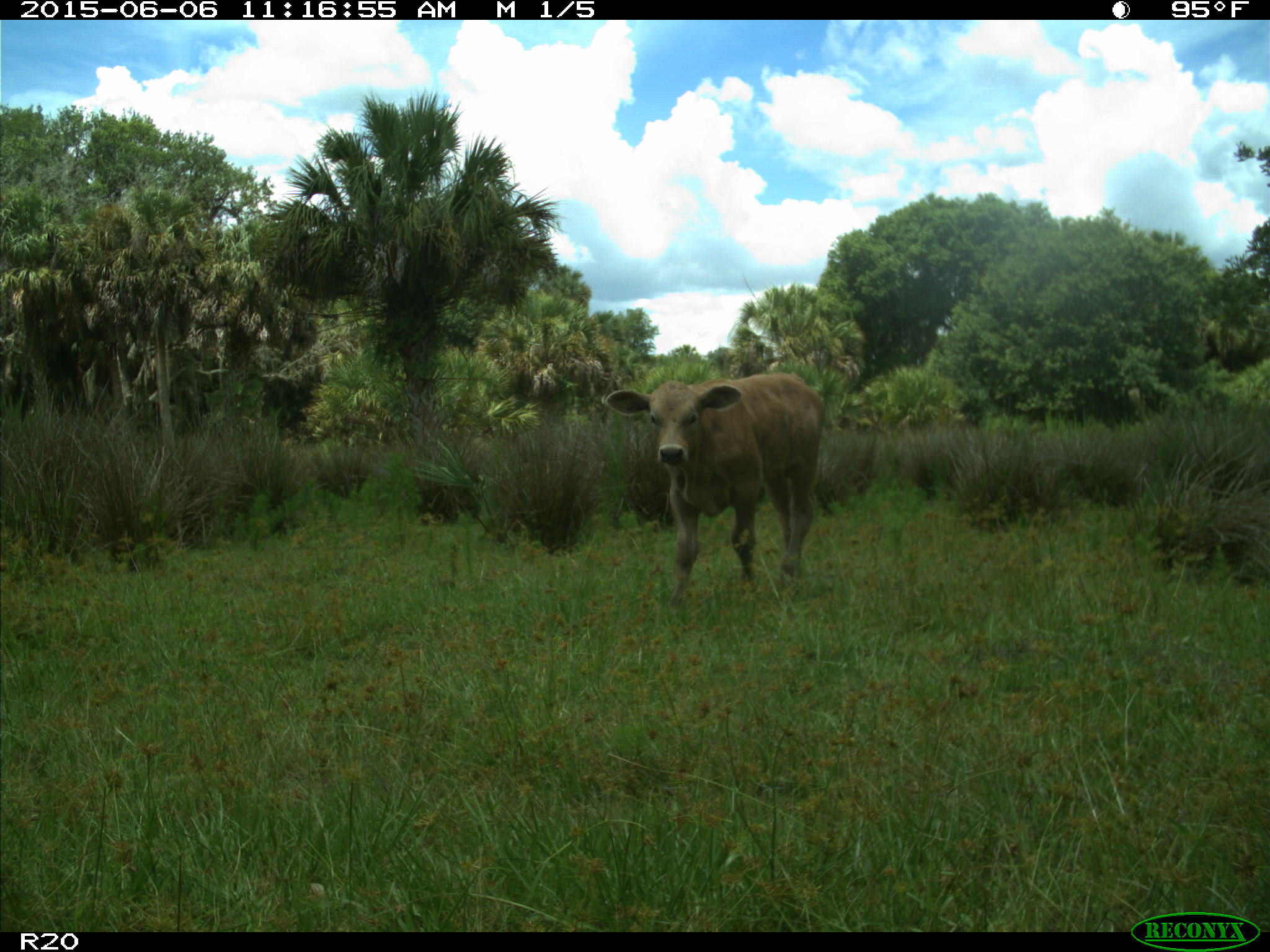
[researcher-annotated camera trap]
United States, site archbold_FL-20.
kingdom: Animalia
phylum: Chordata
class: Mammalia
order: Artiodactyla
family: Bovidae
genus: Bos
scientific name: Bos taurus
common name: domestic cow